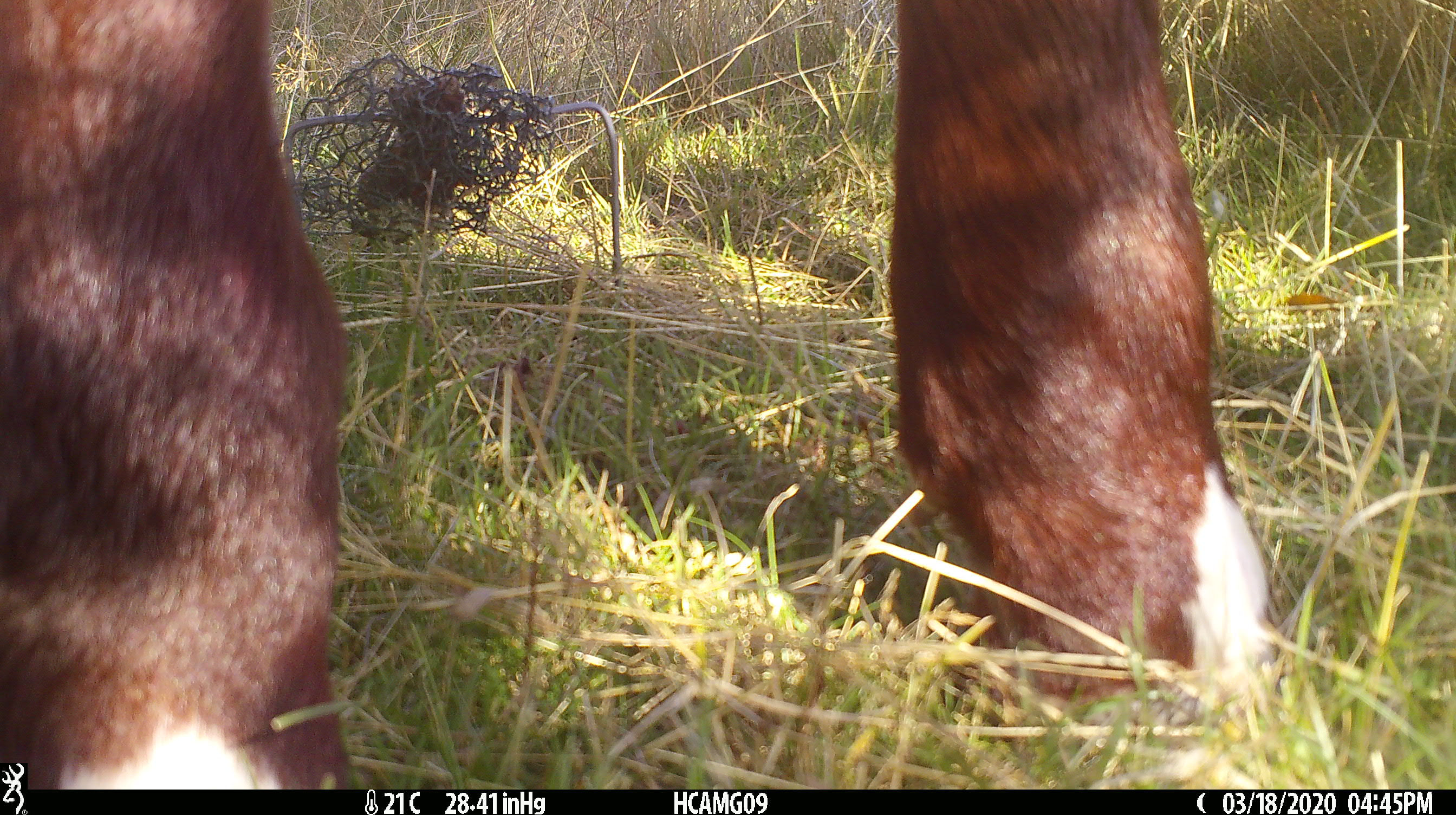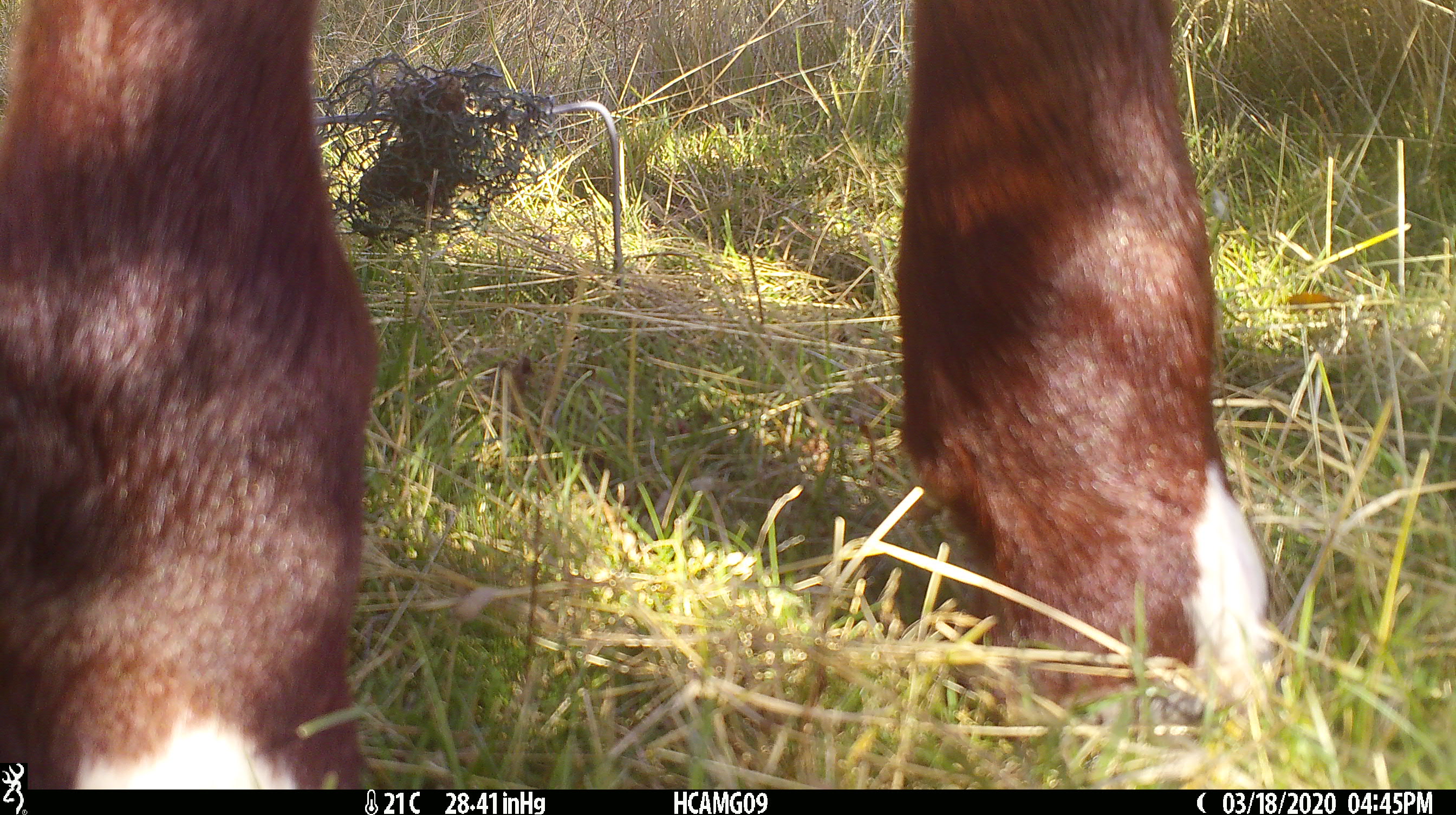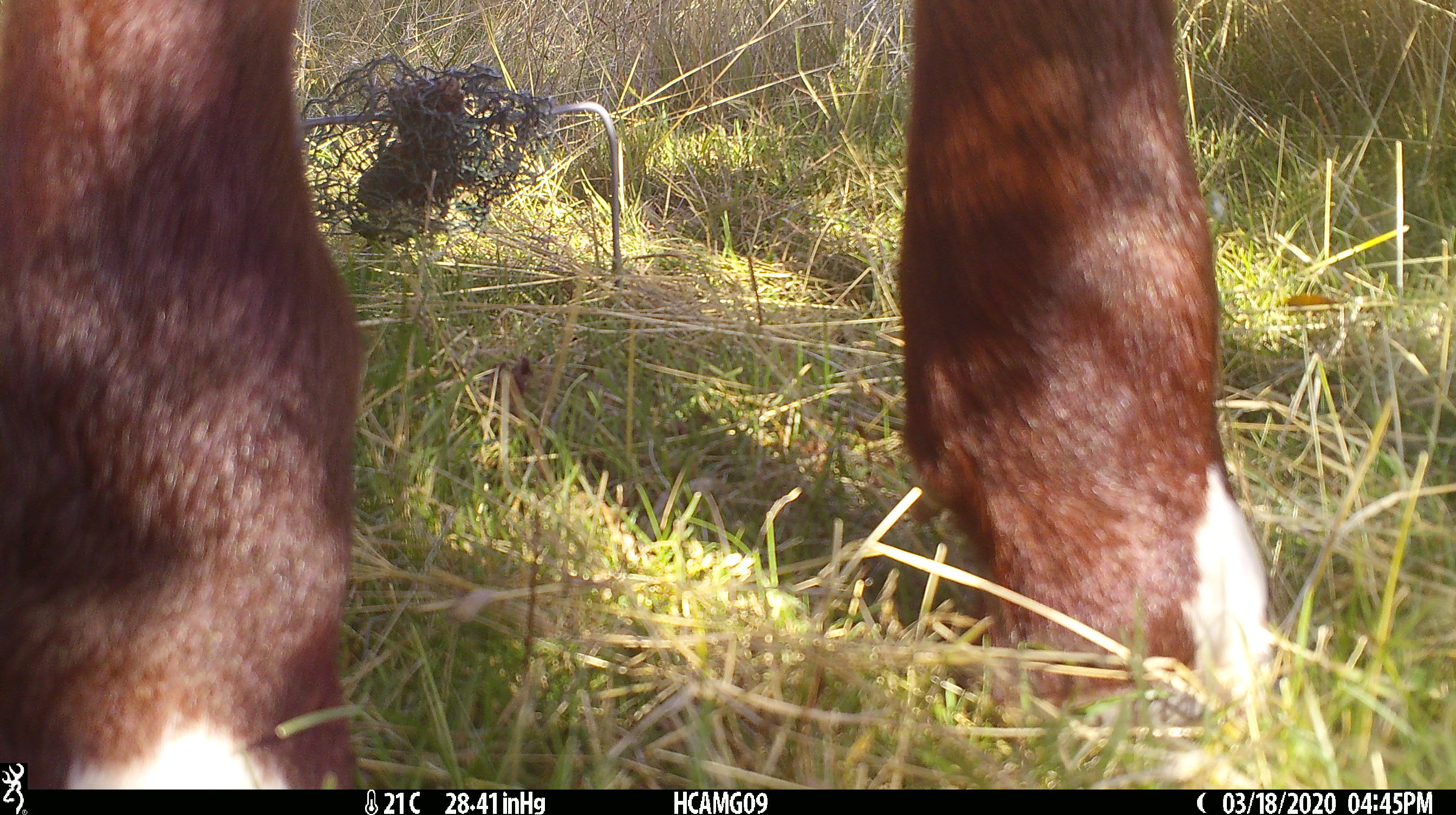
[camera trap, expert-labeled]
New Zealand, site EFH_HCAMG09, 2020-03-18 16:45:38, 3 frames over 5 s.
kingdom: Animalia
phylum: Chordata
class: Mammalia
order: Artiodactyla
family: Bovidae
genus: Bos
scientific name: Bos taurus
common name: domestic cow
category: cow